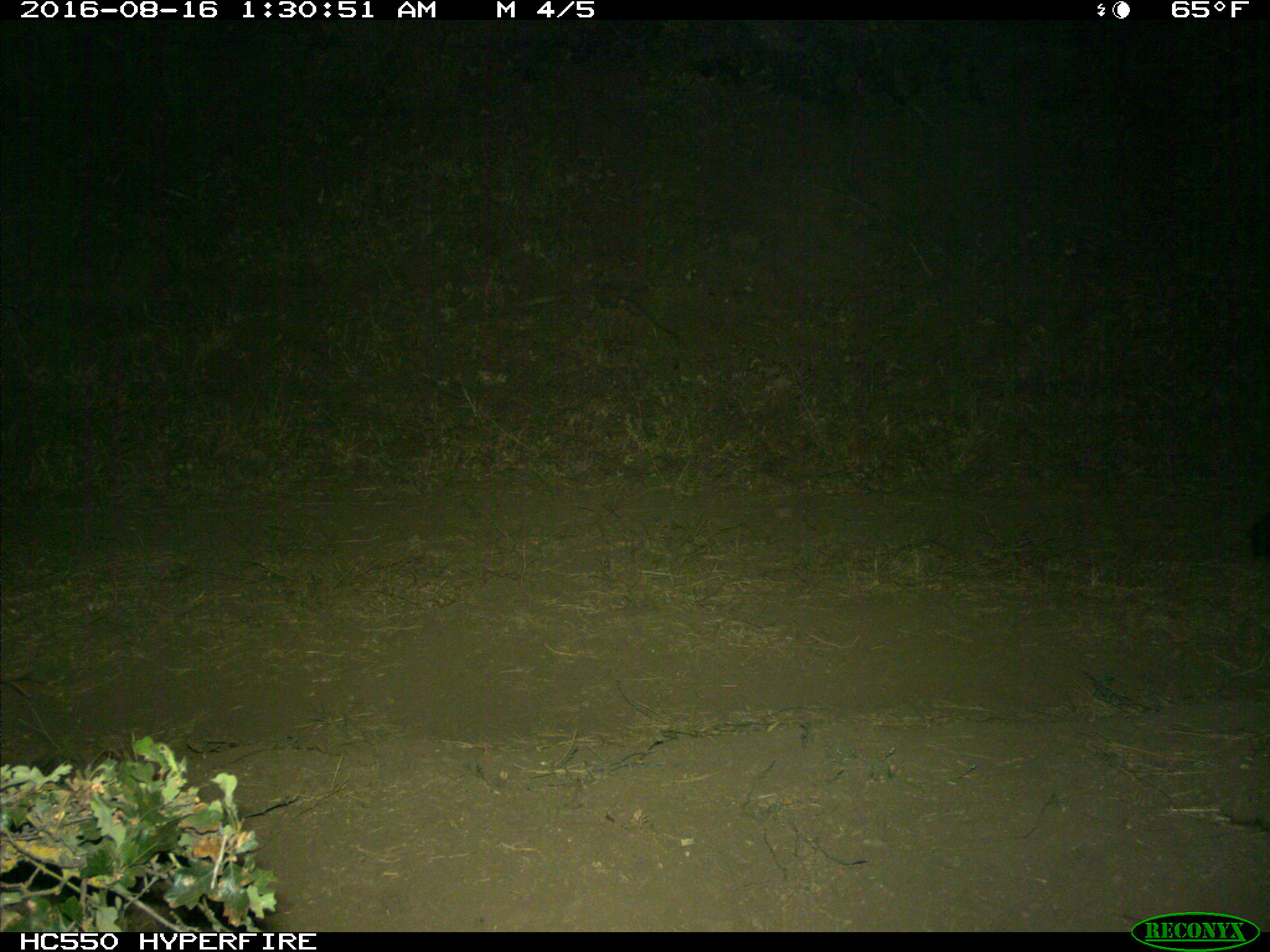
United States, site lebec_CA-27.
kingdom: Animalia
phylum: Chordata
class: Mammalia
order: Carnivora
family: Mephitidae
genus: Mephitis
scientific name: Mephitis mephitis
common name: striped skunk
Mephitis mephitis (striped skunk).